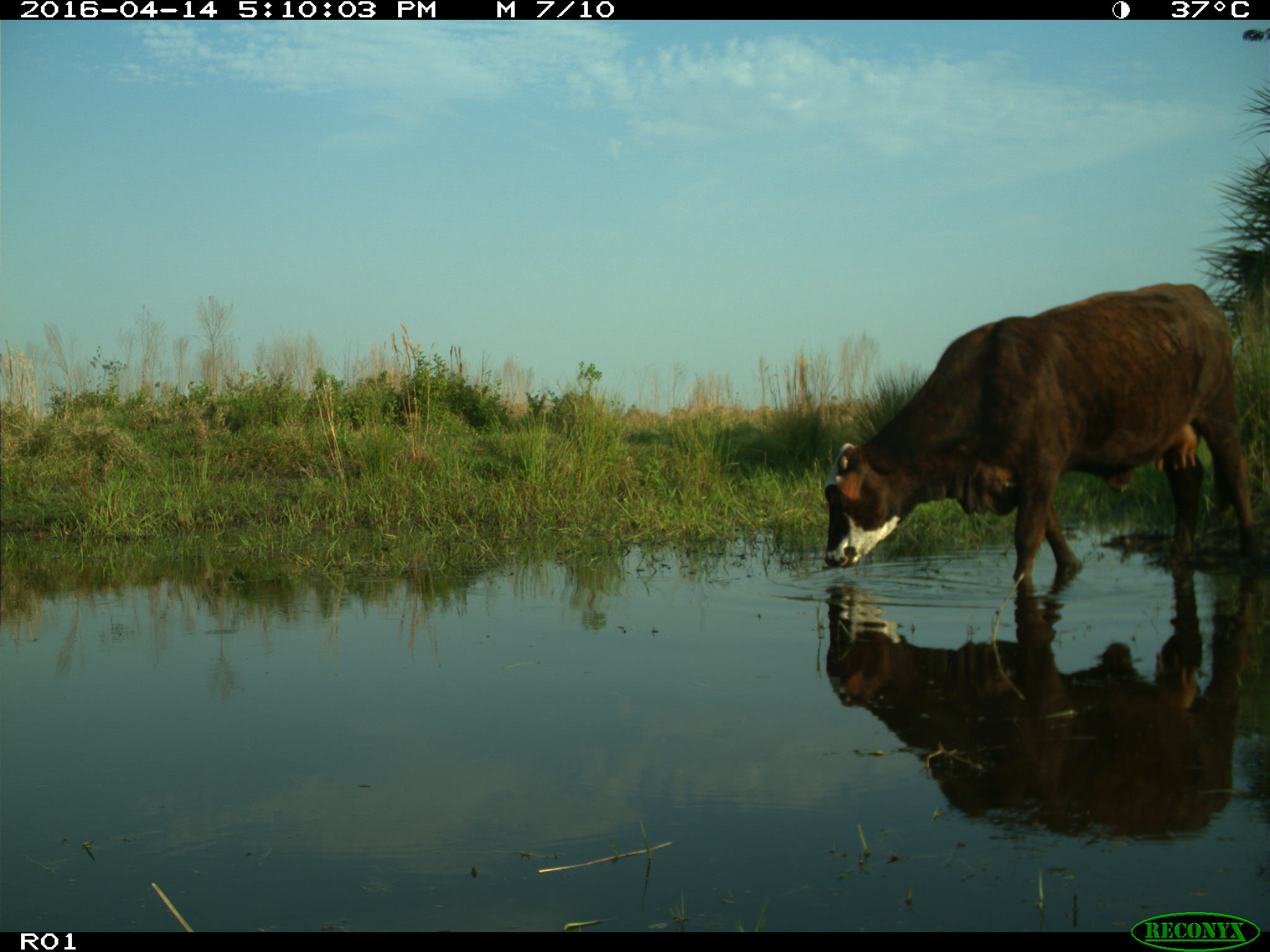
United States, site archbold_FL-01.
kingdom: Animalia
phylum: Chordata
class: Mammalia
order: Artiodactyla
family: Bovidae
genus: Bos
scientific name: Bos taurus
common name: domestic cow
Bos taurus (domestic cow).